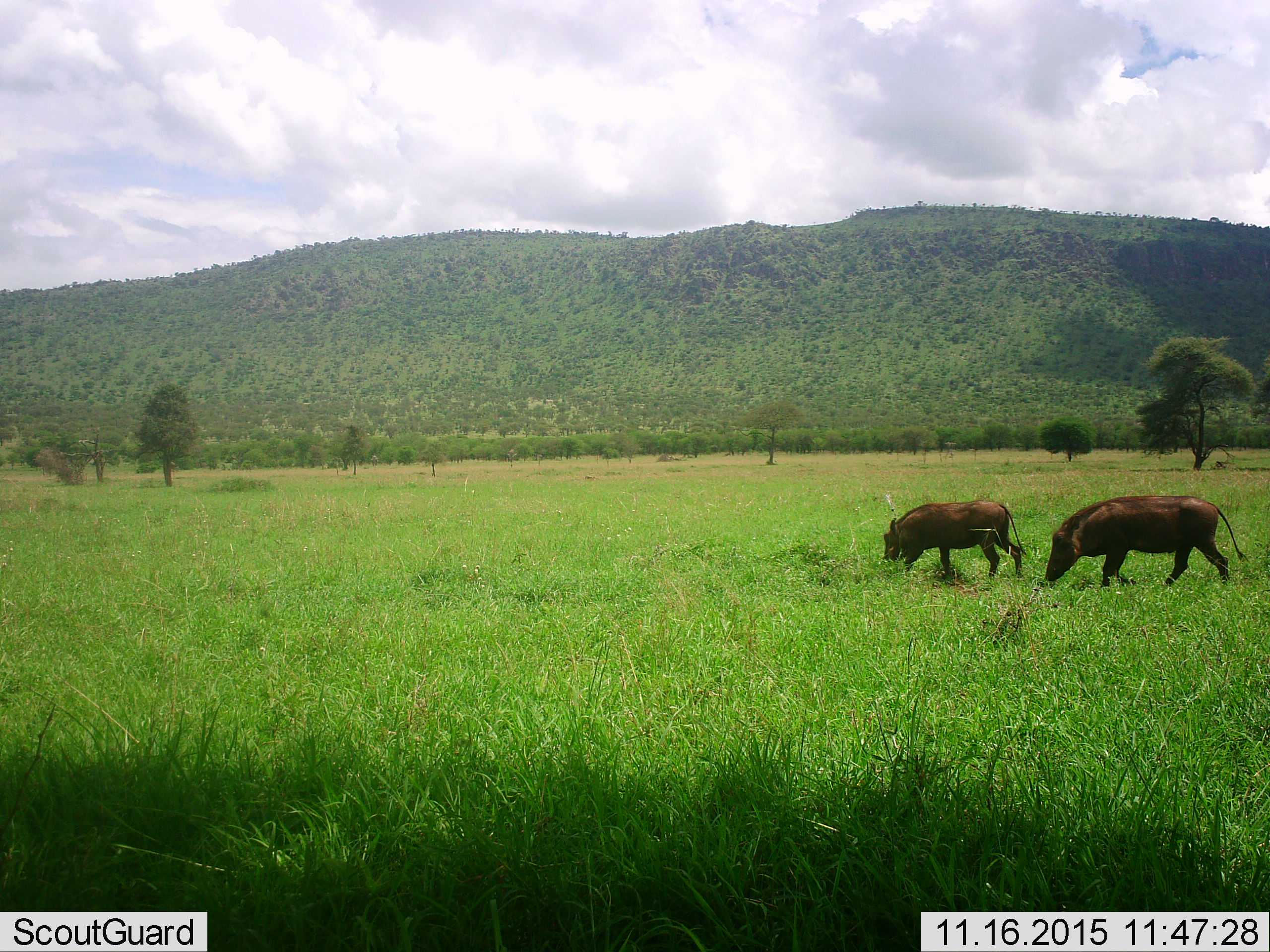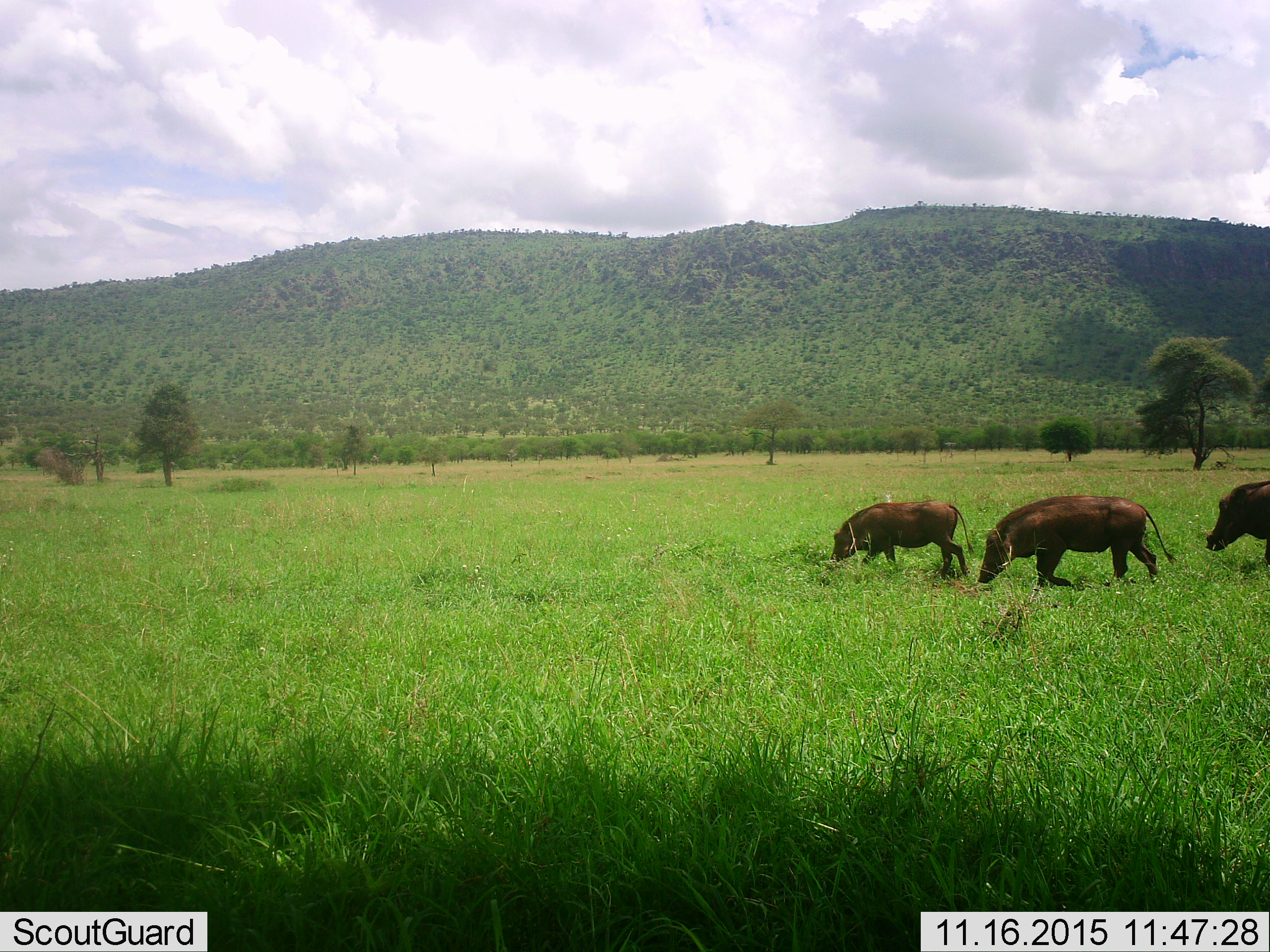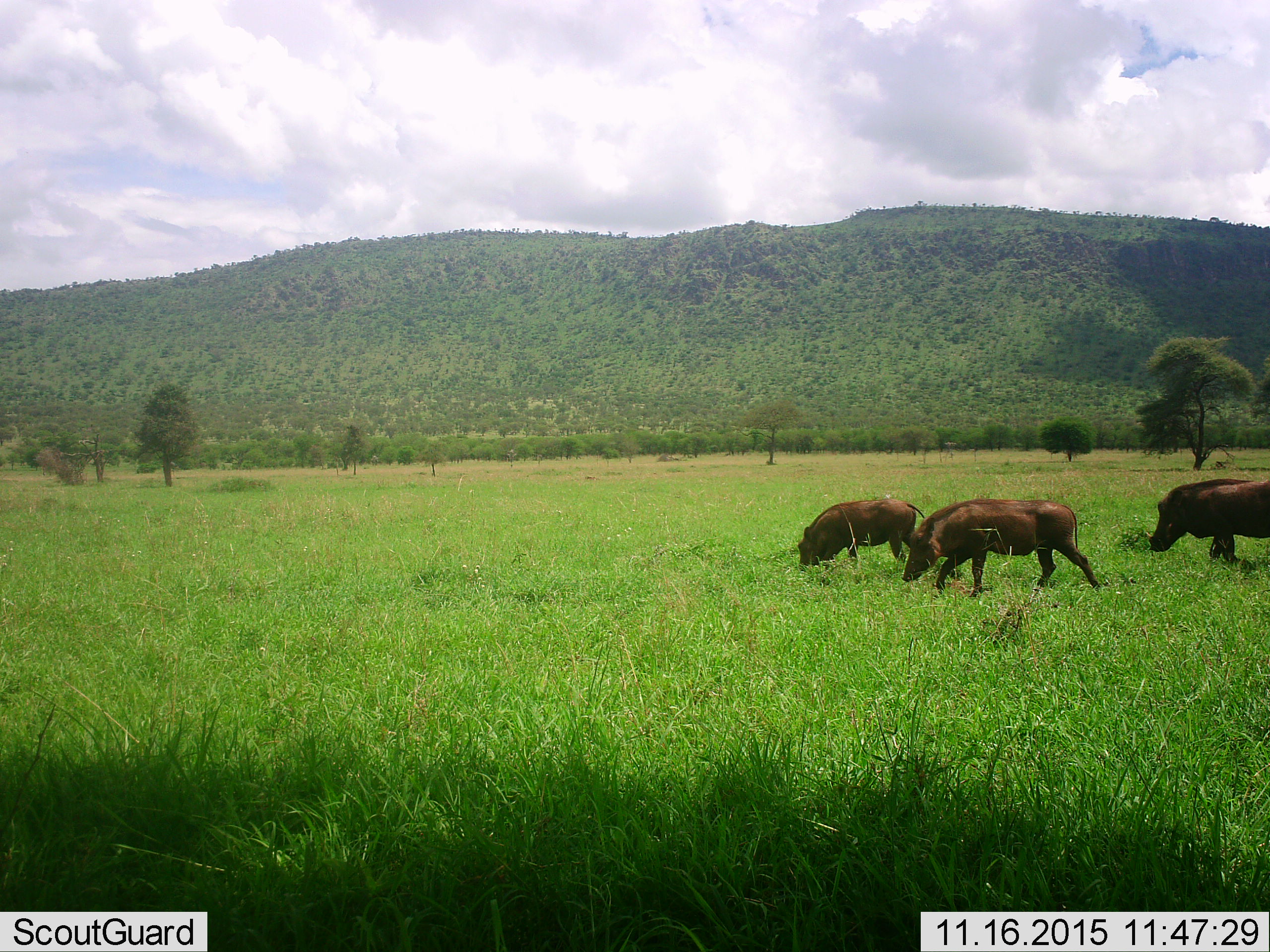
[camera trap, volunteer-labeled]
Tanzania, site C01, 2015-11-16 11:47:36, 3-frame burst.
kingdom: Animalia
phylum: Chordata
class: Mammalia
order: Artiodactyla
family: Suidae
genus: Phacochoerus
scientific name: Phacochoerus africanus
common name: warthog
Warthog (Phacochoerus africanus), count 3. Behavior (volunteer vote fractions): standing 0%, resting 0%, moving 94%, interacting 0%. Young present (vote fraction): 12%. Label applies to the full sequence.